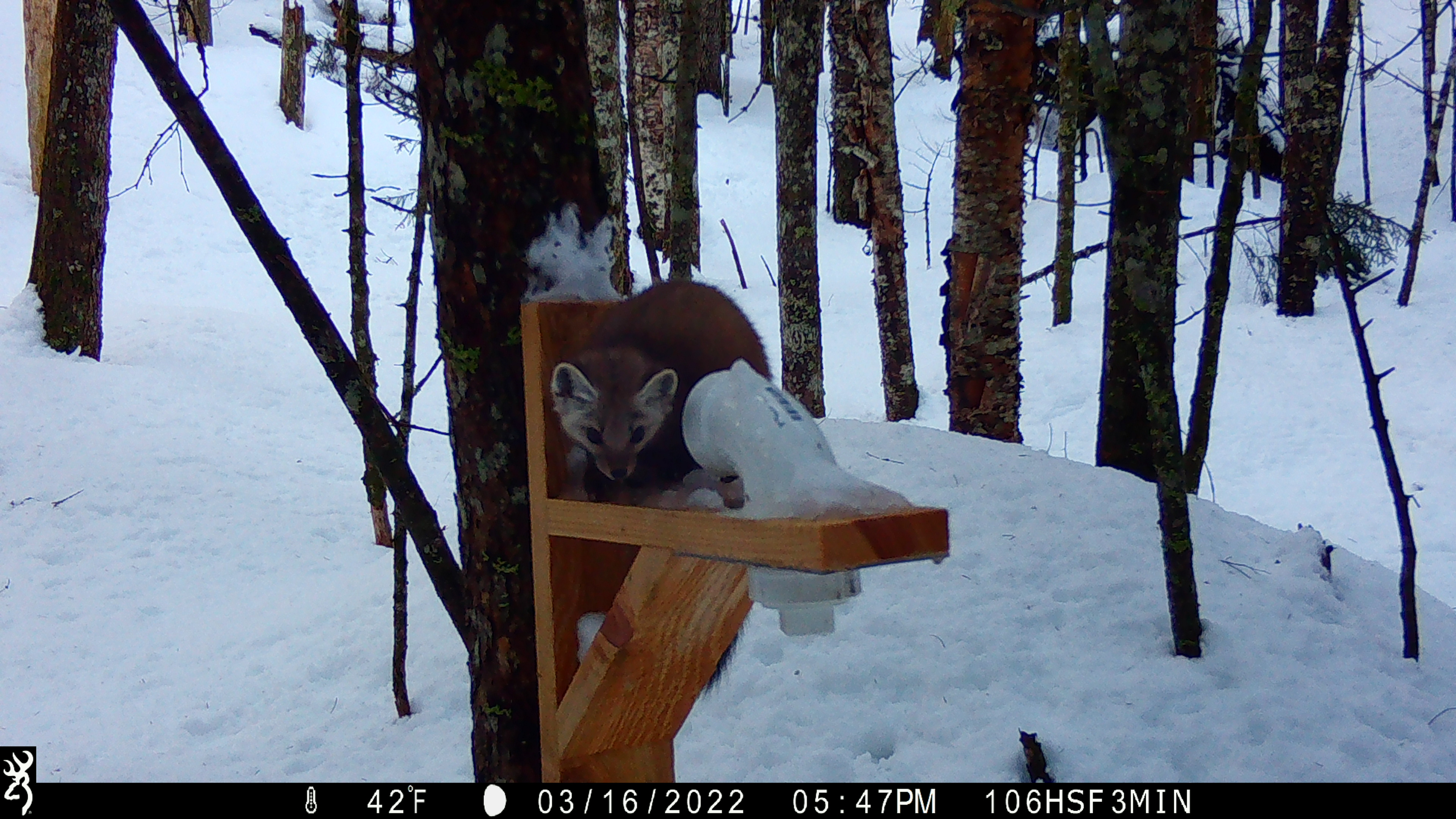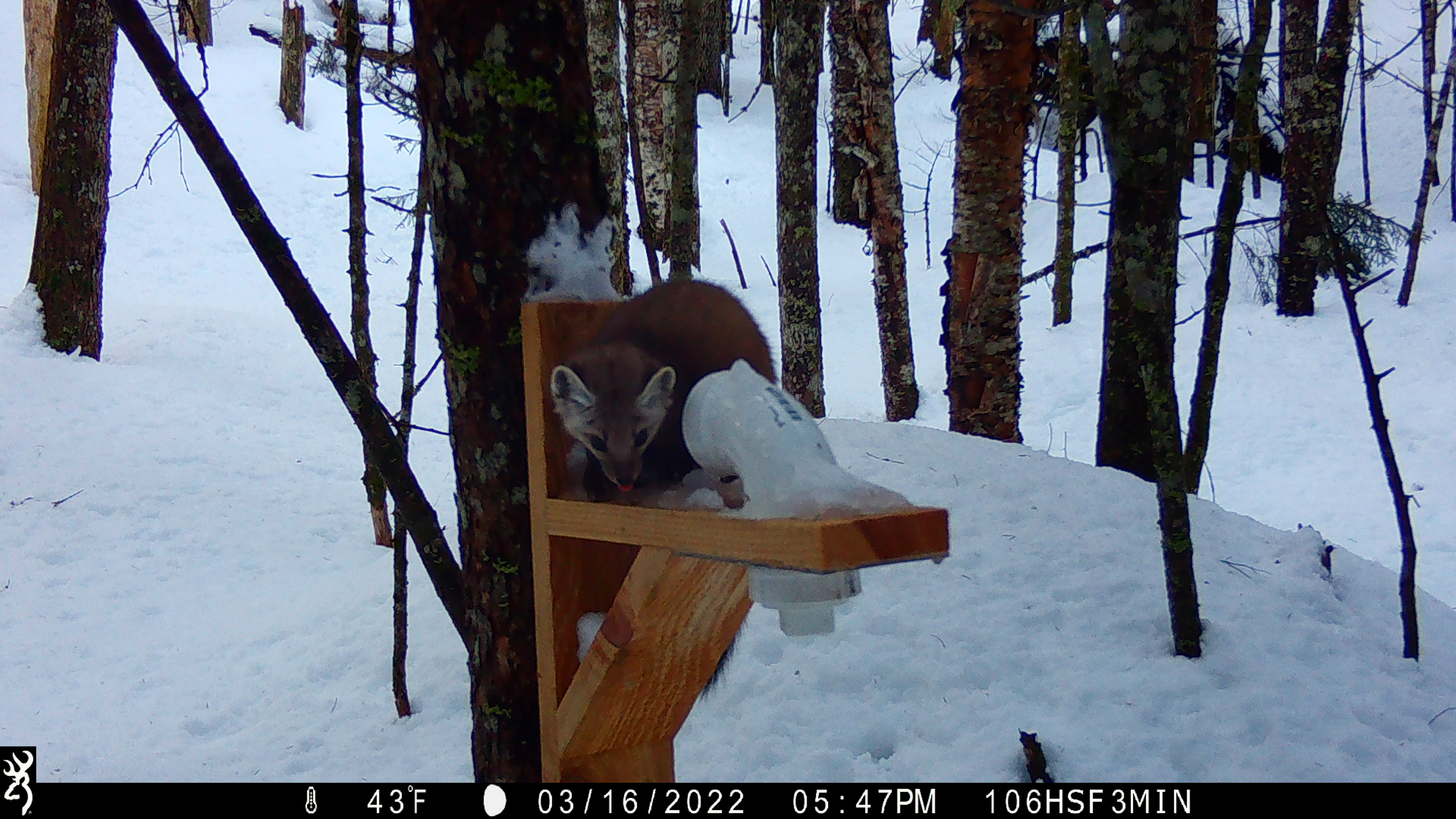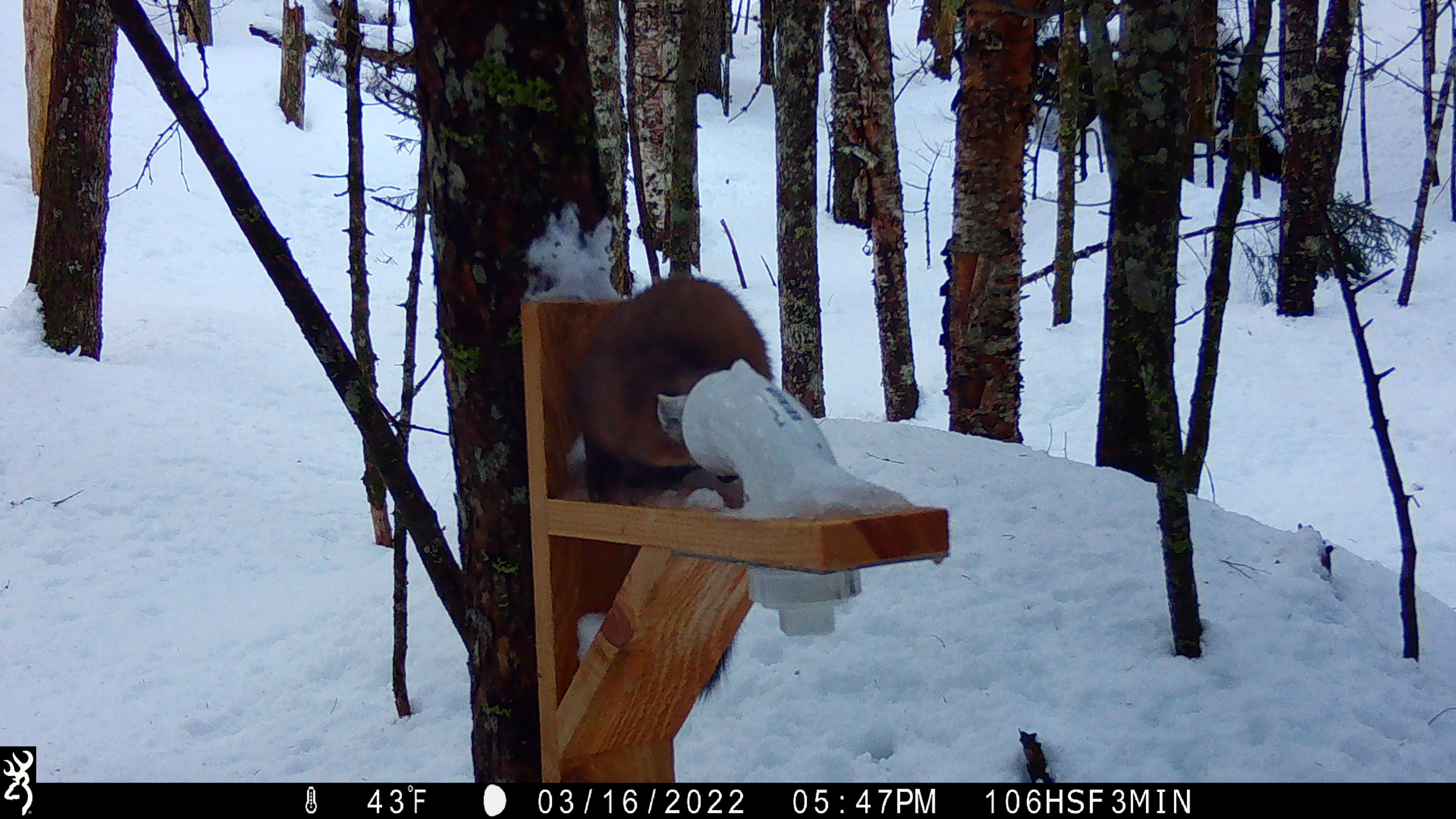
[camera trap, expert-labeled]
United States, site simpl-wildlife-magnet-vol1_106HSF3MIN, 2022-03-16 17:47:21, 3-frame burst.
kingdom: Animalia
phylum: Chordata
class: Mammalia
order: Carnivora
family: Mustelidae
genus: Martes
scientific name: Martes americana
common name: american marten